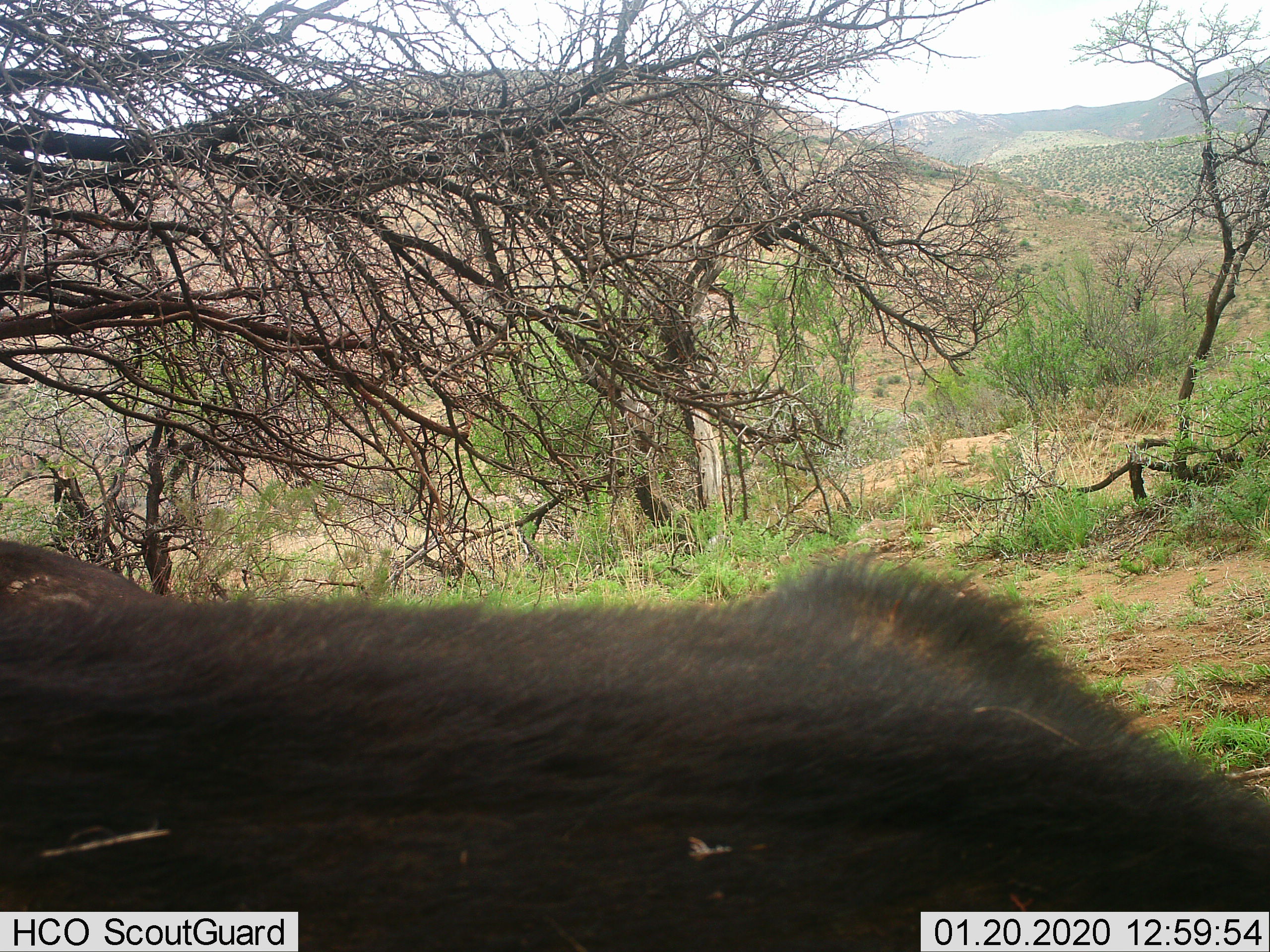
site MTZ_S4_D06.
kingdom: Animalia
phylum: Chordata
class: Mammalia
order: Artiodactyla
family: Bovidae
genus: Syncerus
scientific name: Syncerus caffer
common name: african buffalo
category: buffalo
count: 1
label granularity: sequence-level